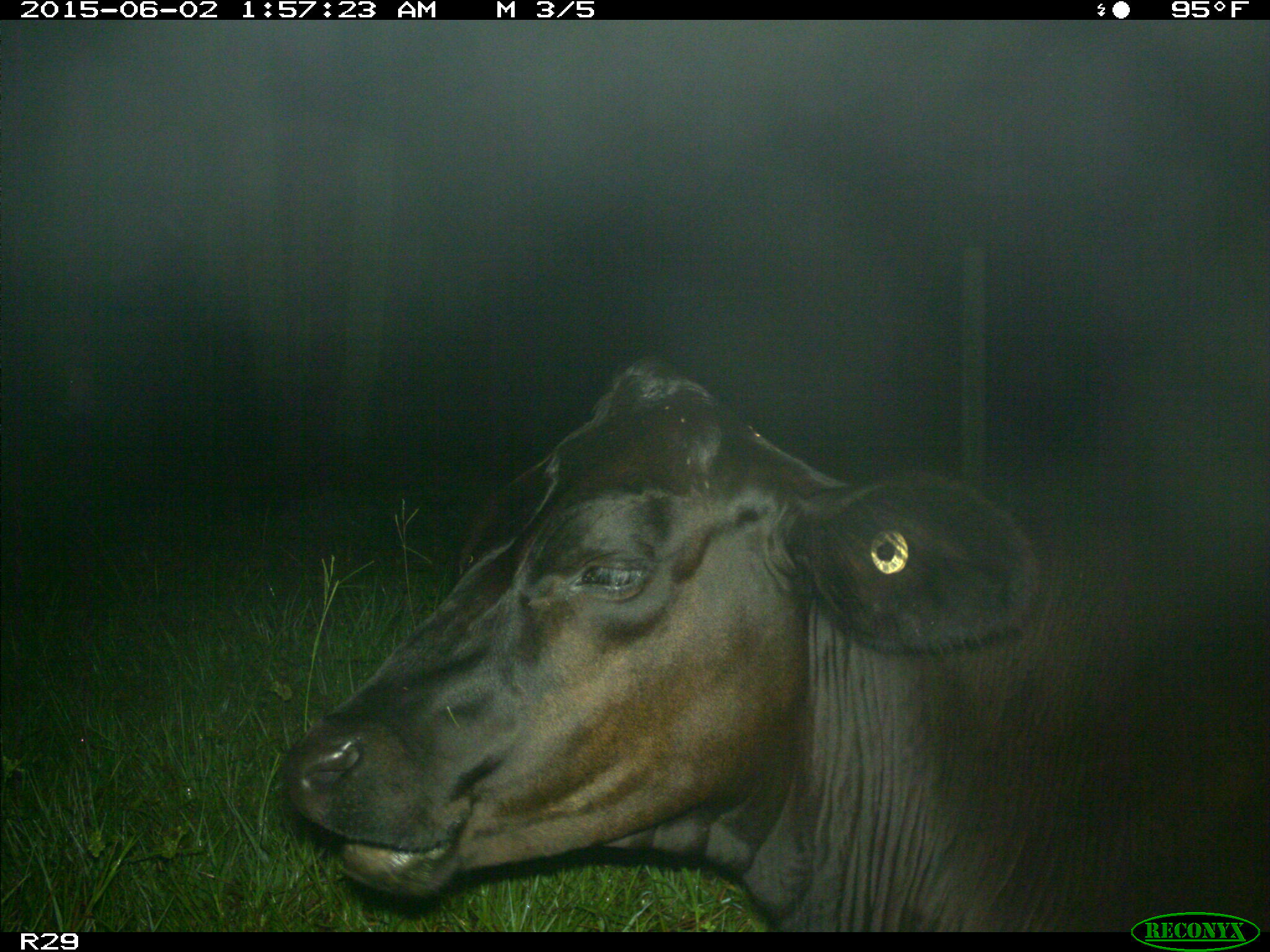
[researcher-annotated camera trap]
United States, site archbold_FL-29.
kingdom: Animalia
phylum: Chordata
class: Mammalia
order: Artiodactyla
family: Bovidae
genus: Bos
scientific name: Bos taurus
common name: domestic cow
Bos taurus (domestic cow).